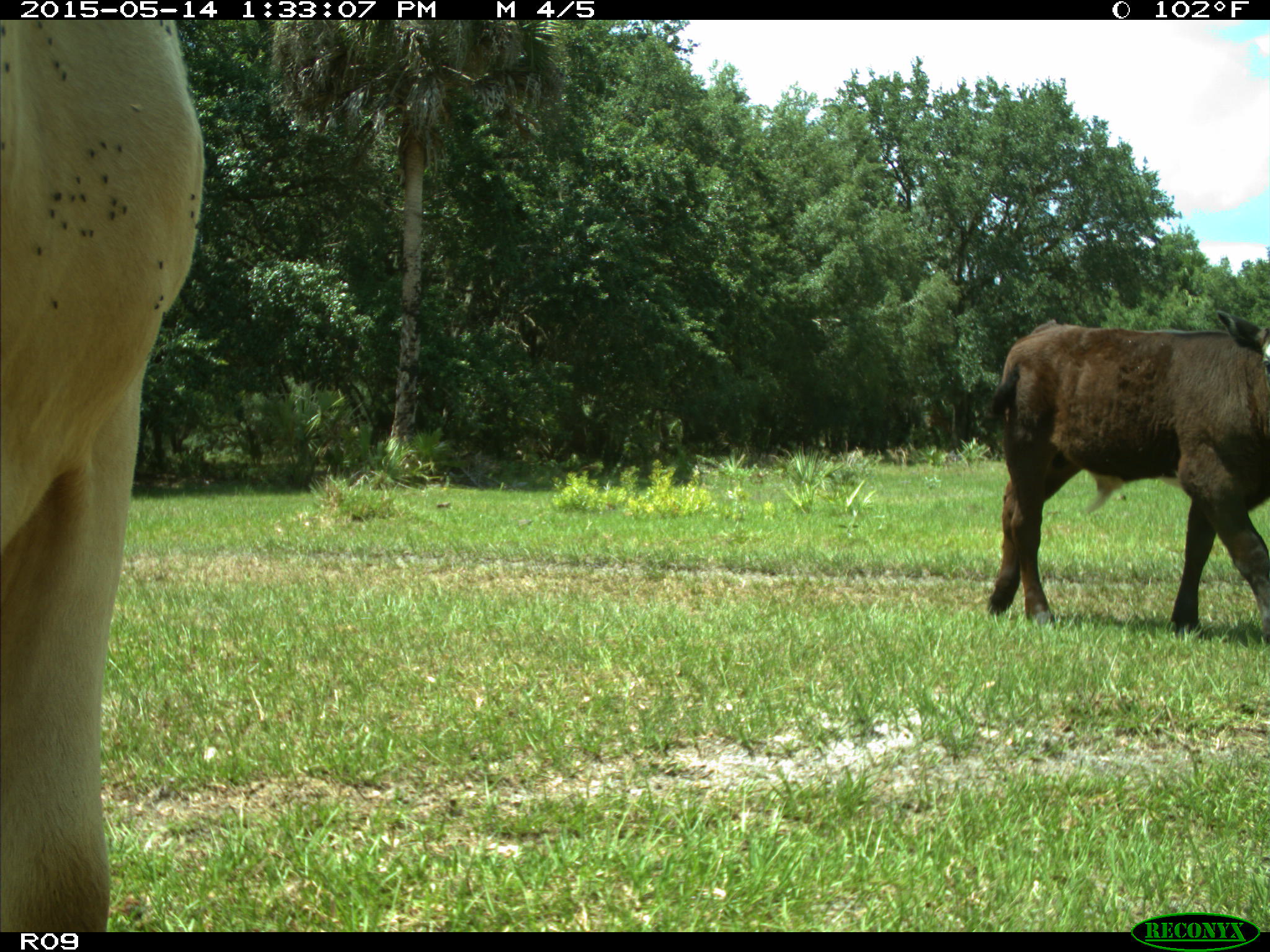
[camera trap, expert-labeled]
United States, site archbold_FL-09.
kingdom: Animalia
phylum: Chordata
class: Mammalia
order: Artiodactyla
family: Bovidae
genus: Bos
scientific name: Bos taurus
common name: domestic cow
Bos taurus (domestic cow).